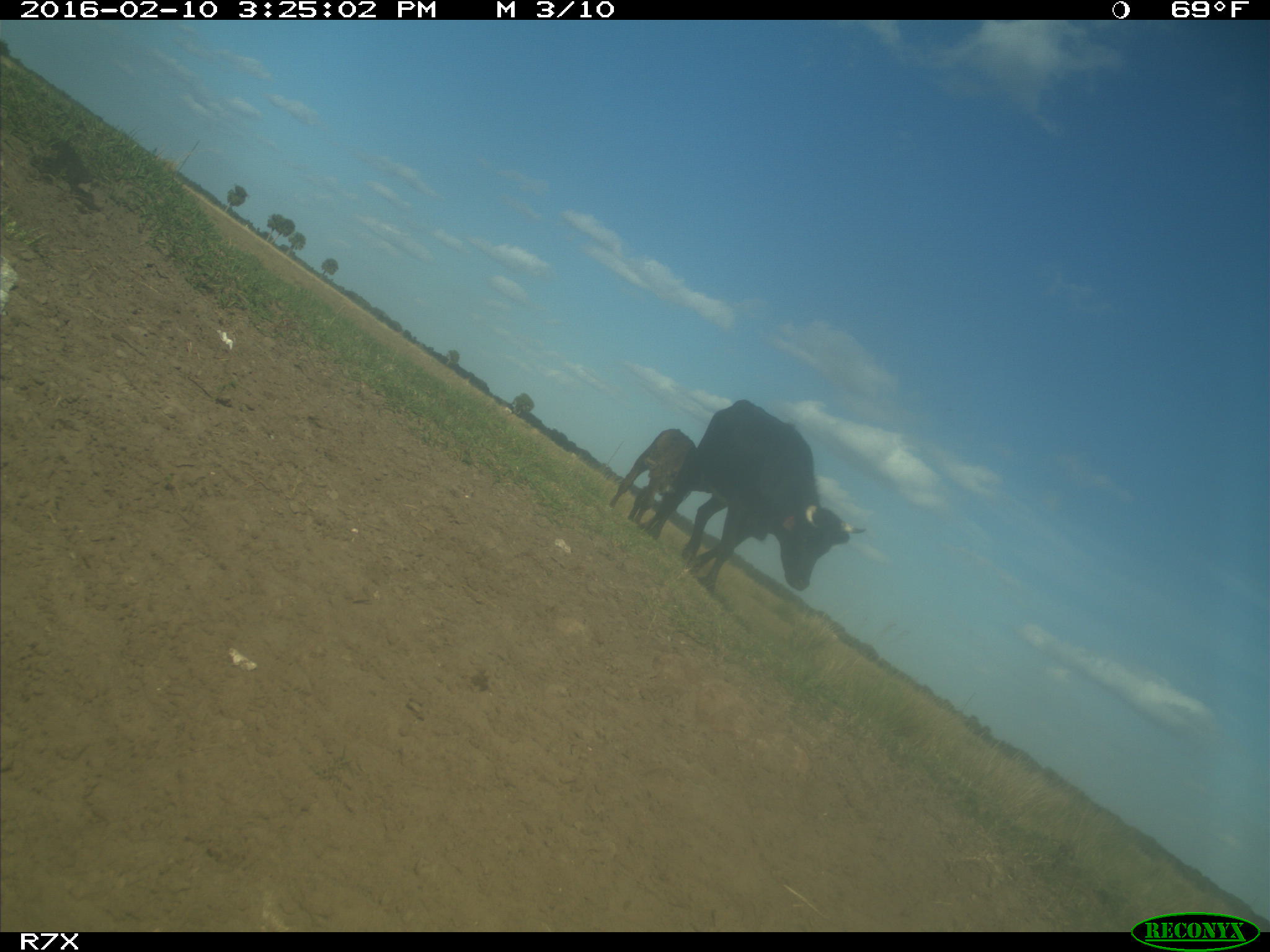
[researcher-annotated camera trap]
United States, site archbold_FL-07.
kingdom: Animalia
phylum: Chordata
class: Mammalia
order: Artiodactyla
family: Bovidae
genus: Bos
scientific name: Bos taurus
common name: domestic cow